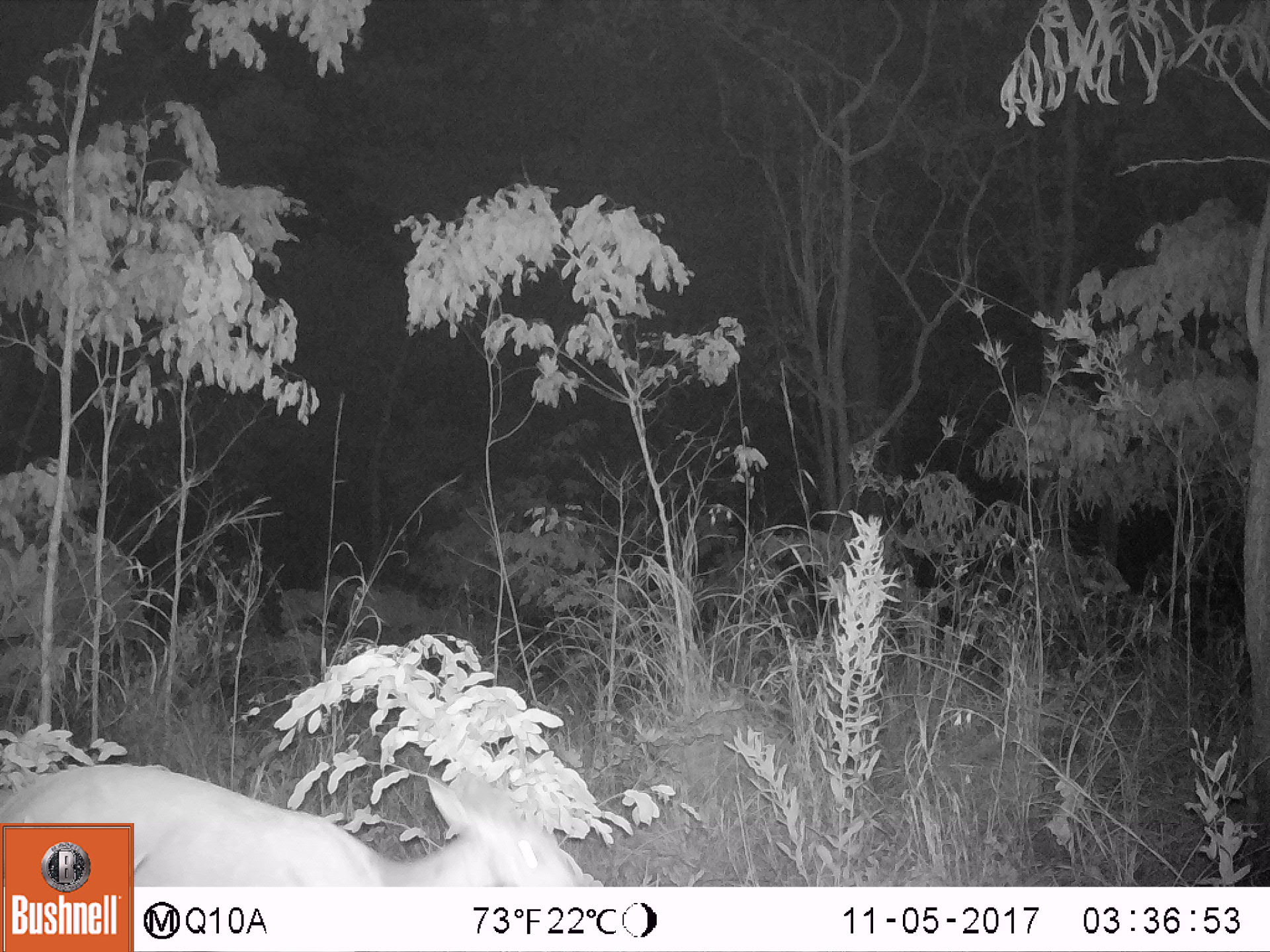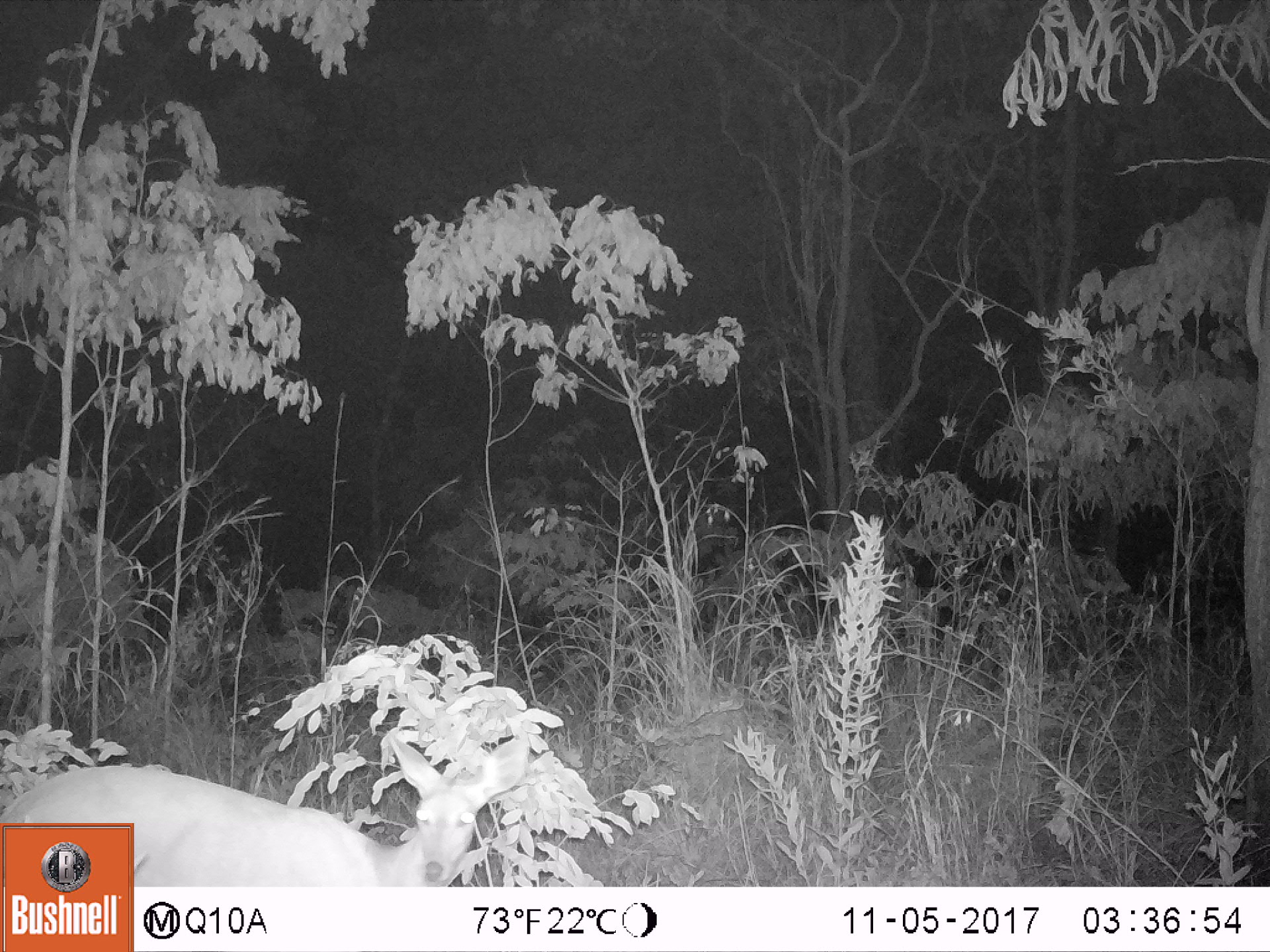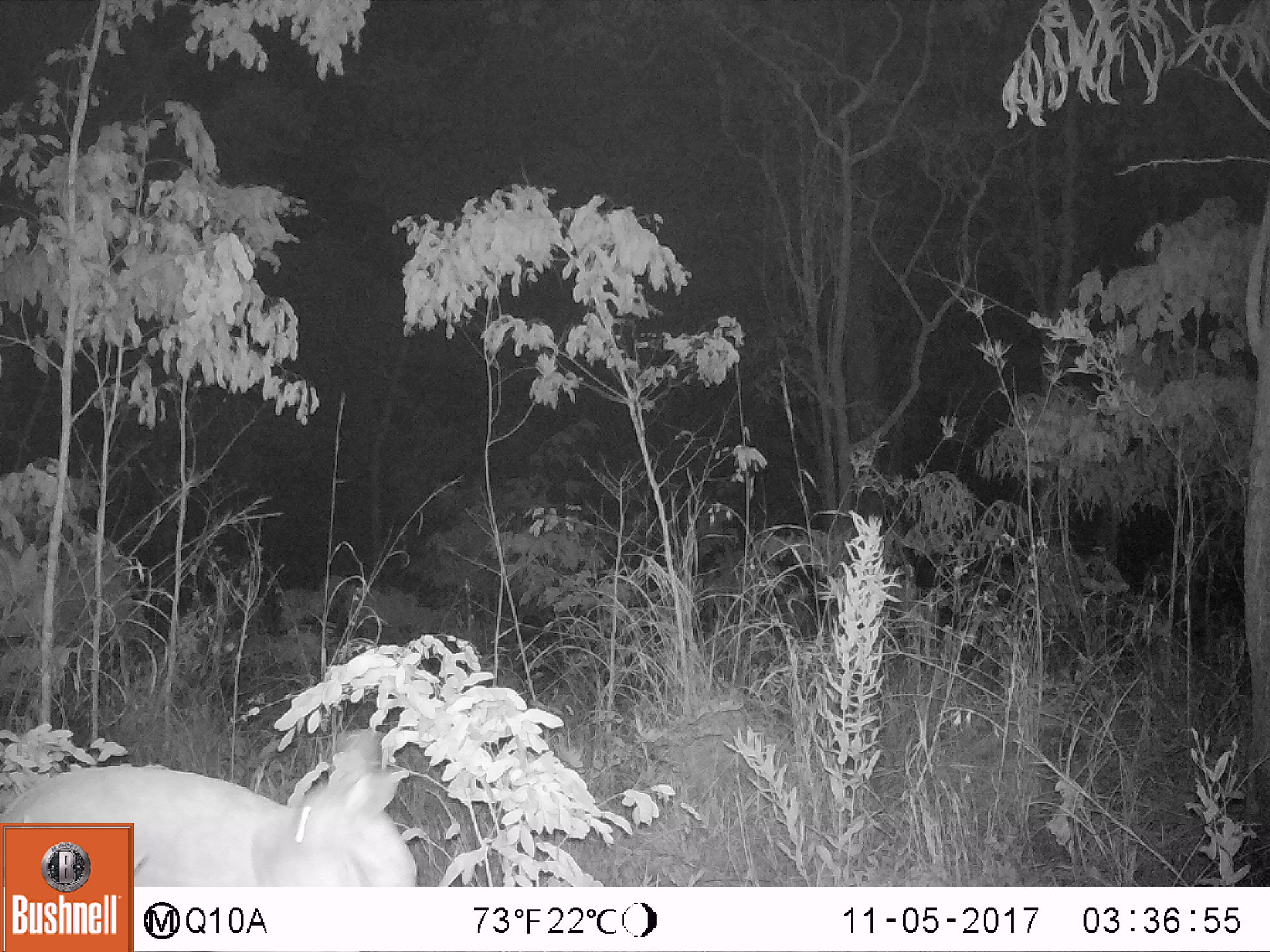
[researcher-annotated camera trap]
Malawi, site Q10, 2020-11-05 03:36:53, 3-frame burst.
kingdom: Animalia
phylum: Chordata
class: Mammalia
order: Artiodactyla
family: Bovidae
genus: Tragelaphus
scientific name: Tragelaphus sylvaticus sylvaticus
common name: cape bushbuck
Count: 1.